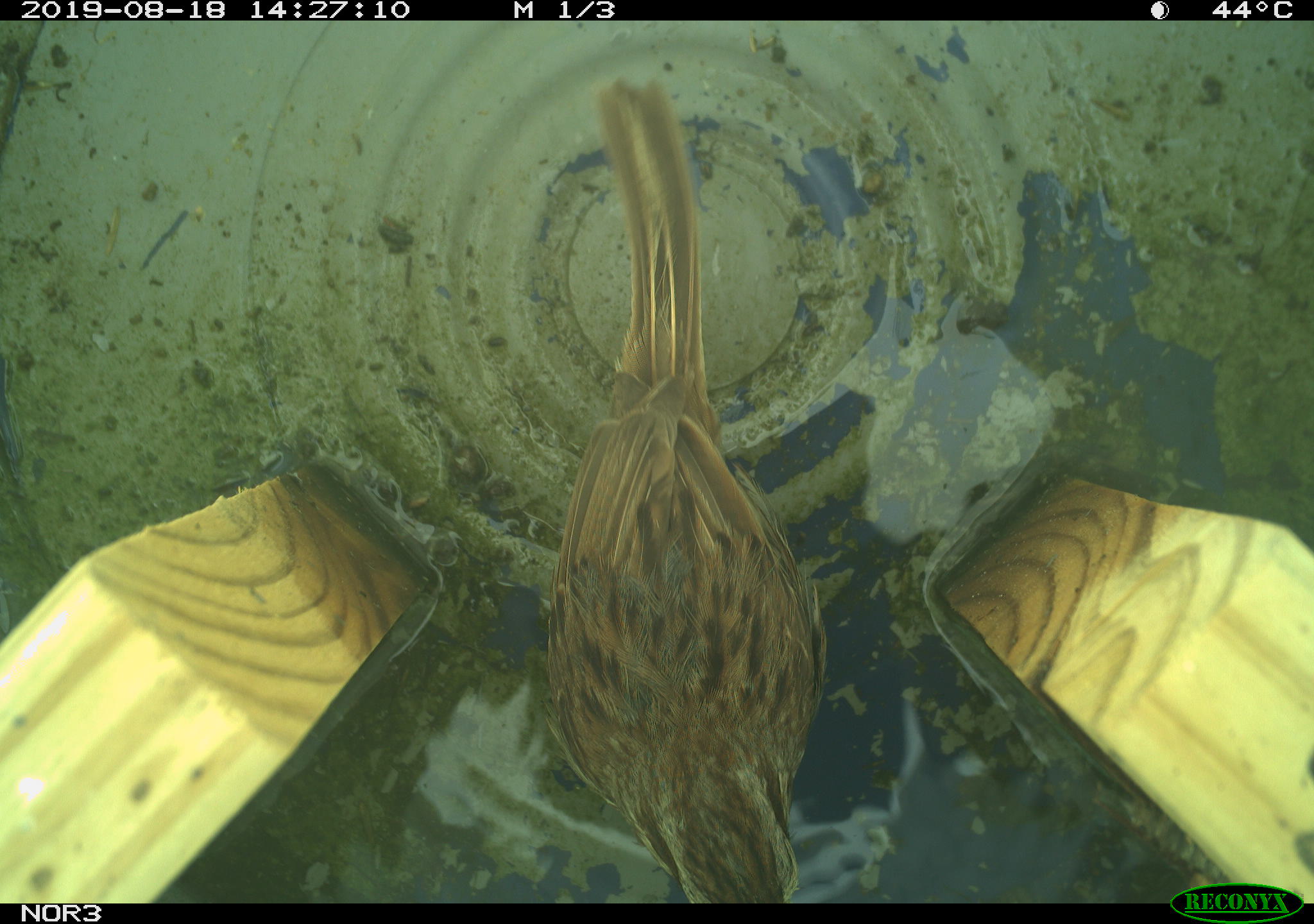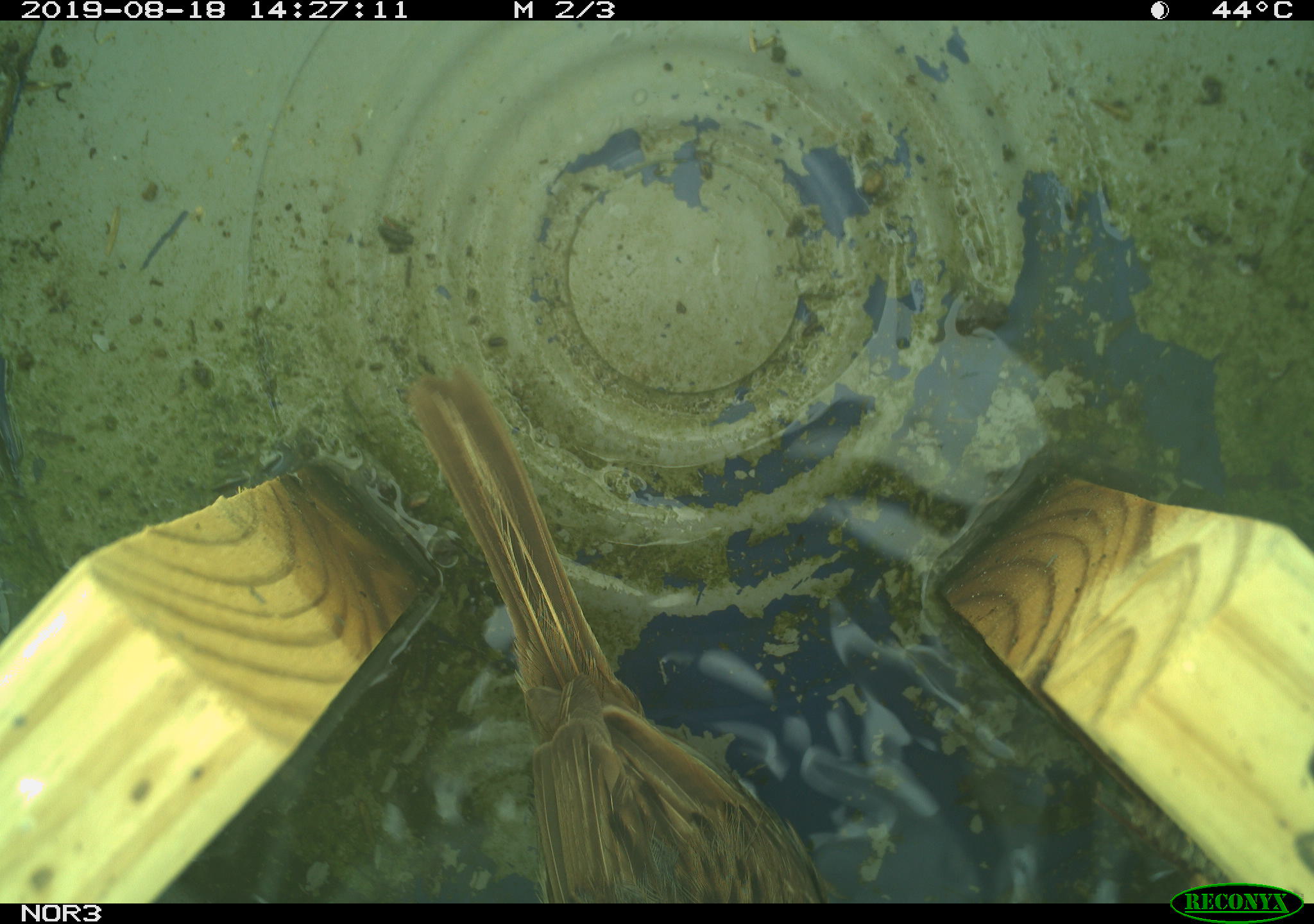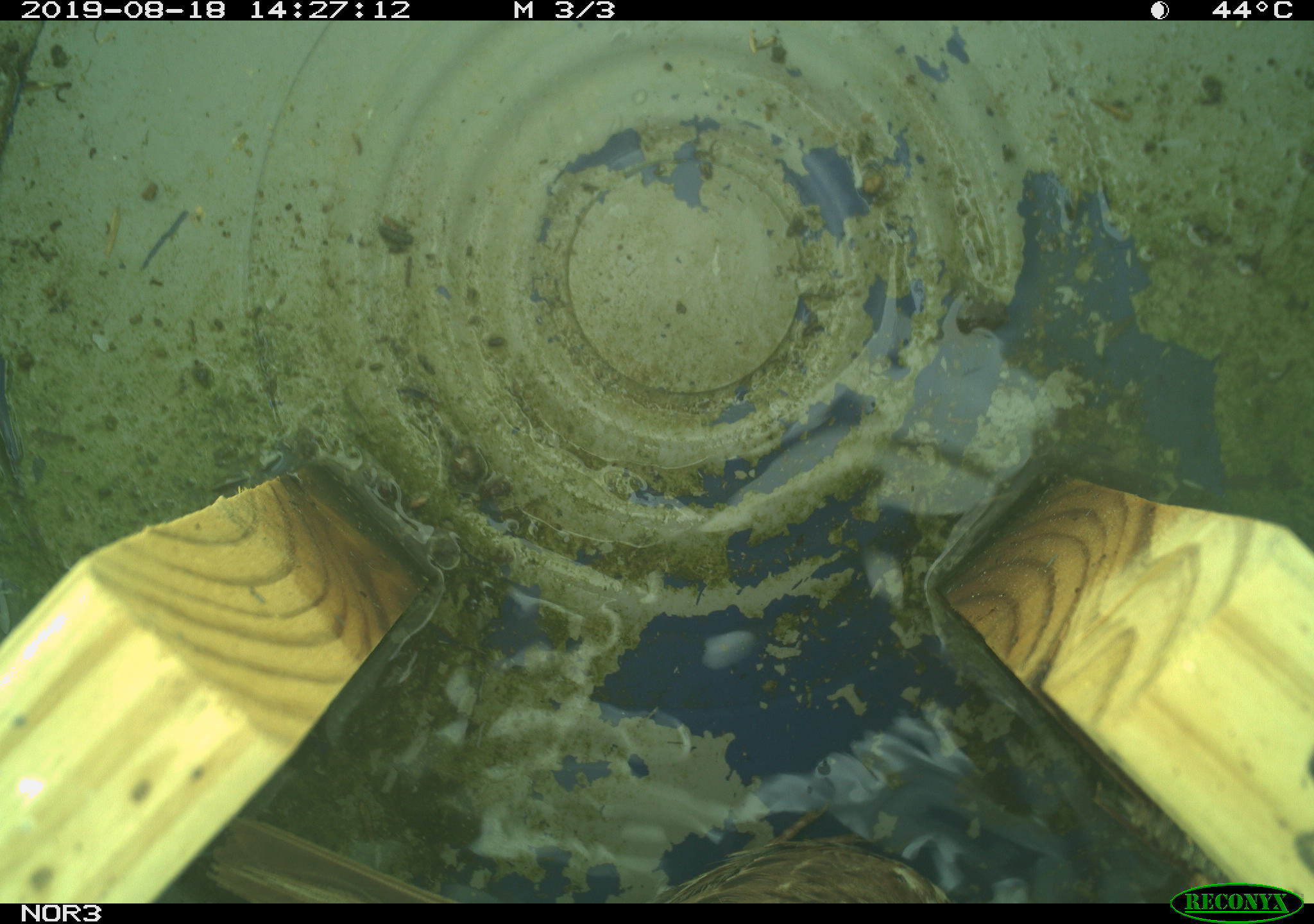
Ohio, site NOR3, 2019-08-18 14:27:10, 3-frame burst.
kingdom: Animalia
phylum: Chordata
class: Aves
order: Passeriformes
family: Passerellidae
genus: Melospiza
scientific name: Melospiza melodia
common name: song sparrow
Song sparrow (Melospiza melodia).